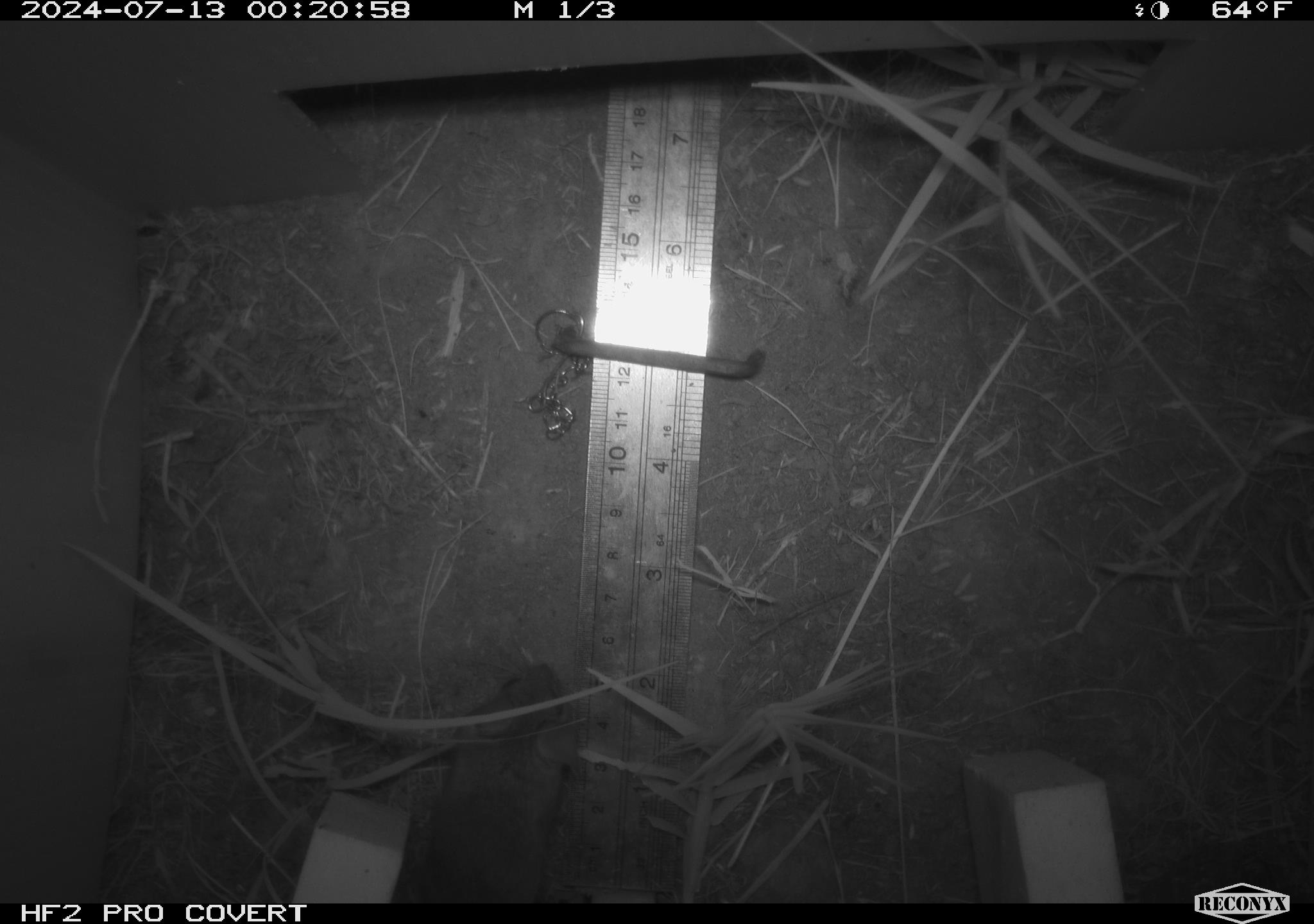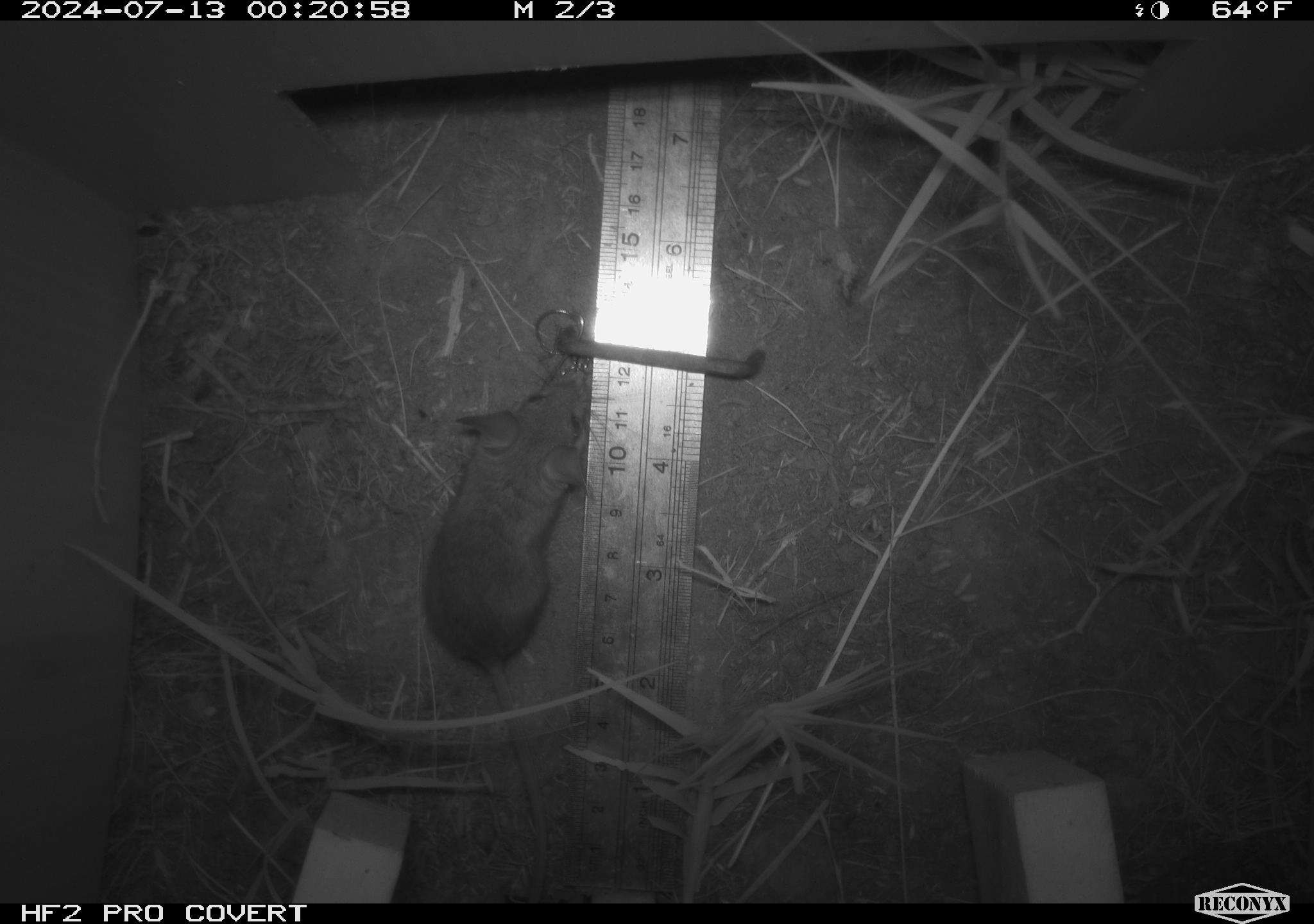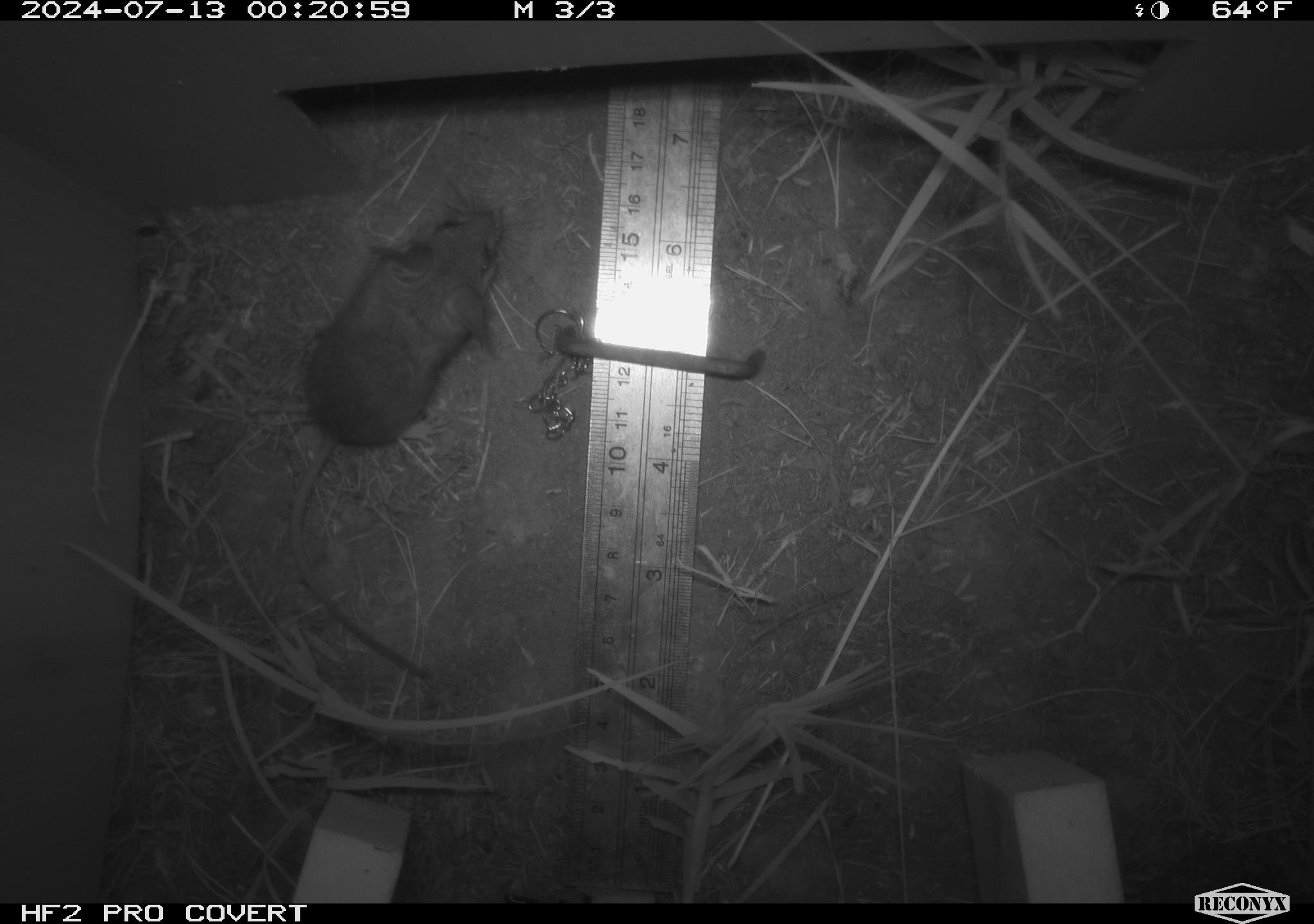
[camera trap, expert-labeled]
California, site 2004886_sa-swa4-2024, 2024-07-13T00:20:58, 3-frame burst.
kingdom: Animalia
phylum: Chordata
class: Mammalia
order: Rodentia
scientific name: Rodentia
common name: mouse species